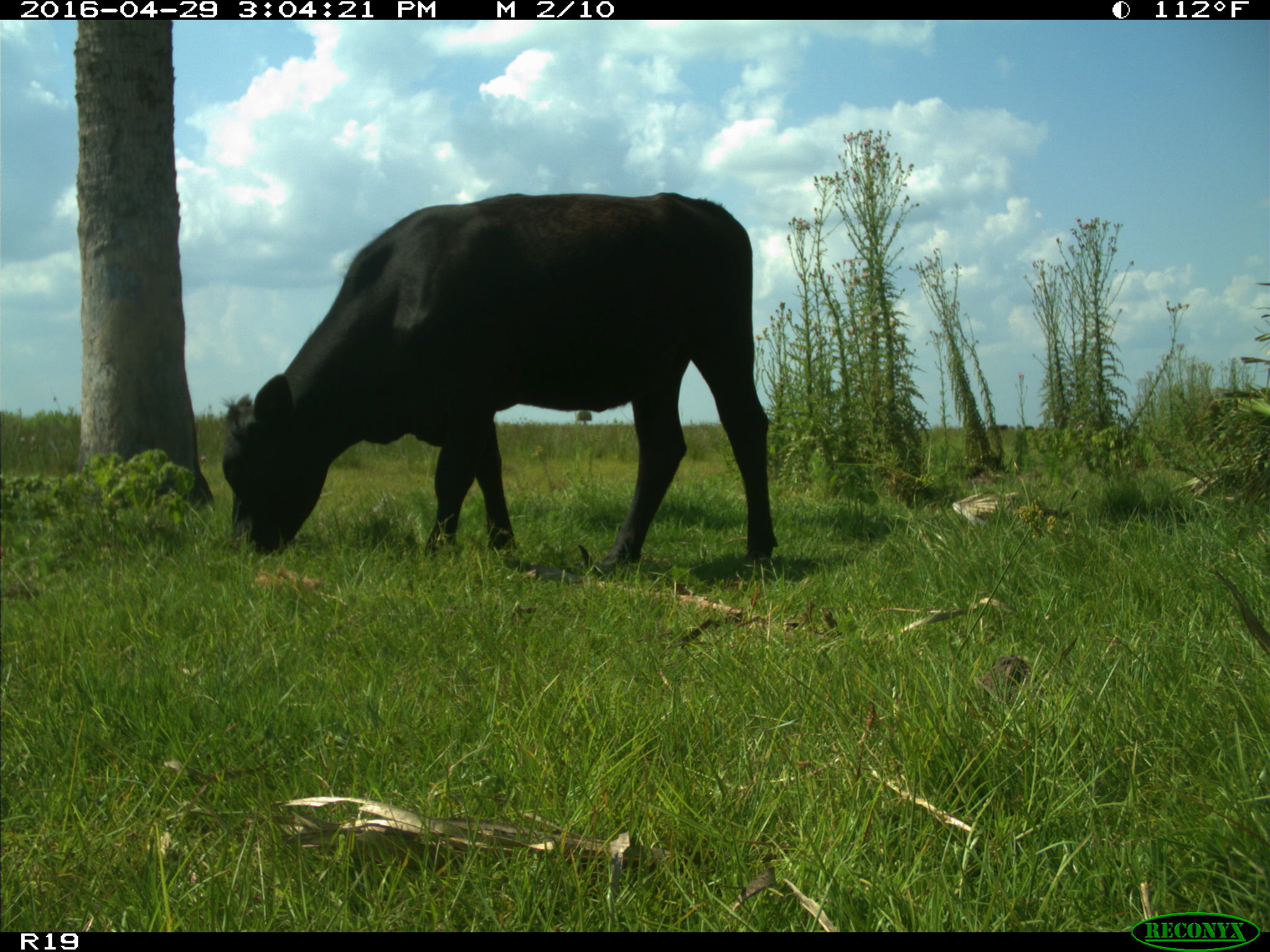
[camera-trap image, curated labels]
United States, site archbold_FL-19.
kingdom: Animalia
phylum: Chordata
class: Mammalia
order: Artiodactyla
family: Bovidae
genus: Bos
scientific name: Bos taurus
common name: domestic cow